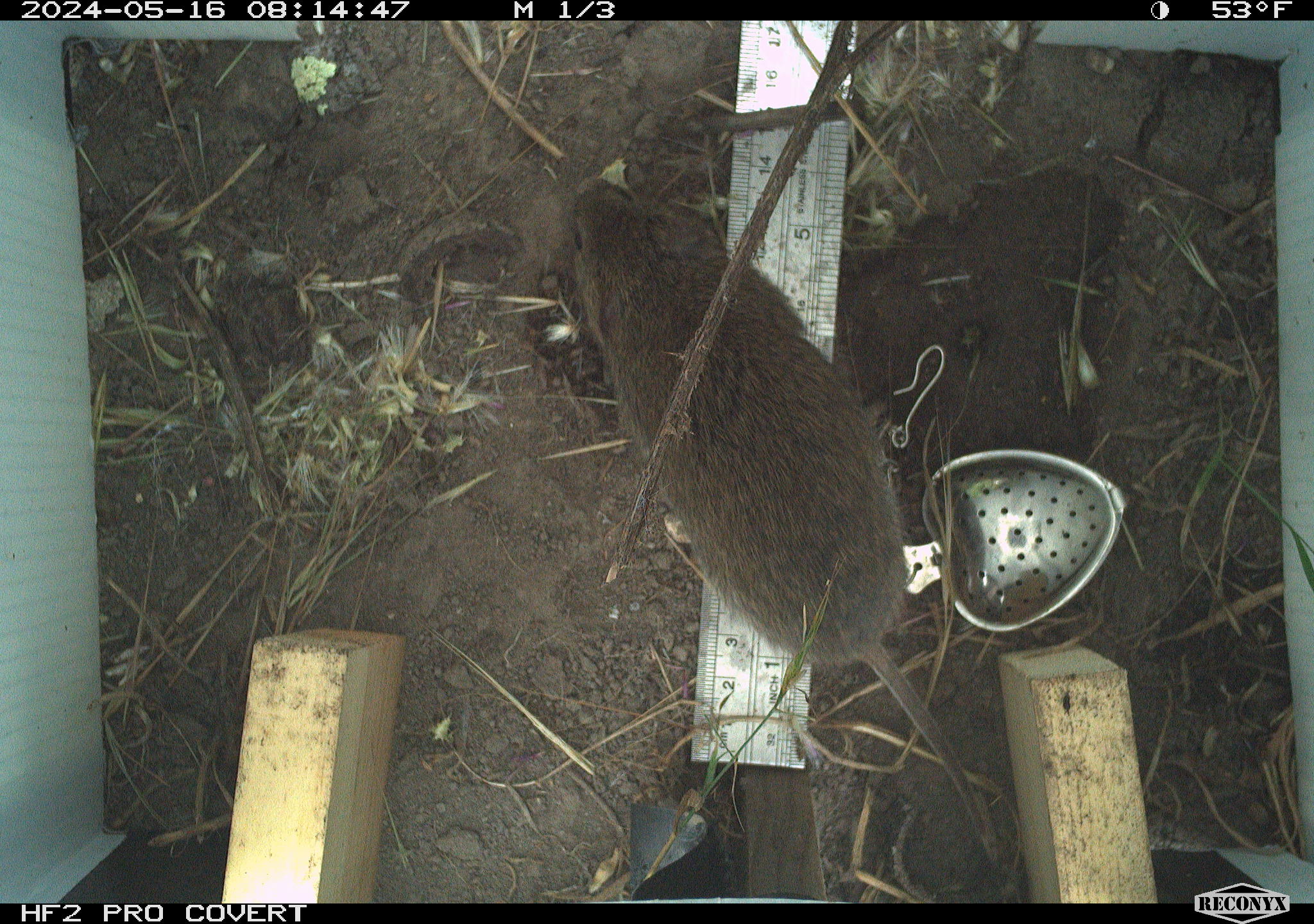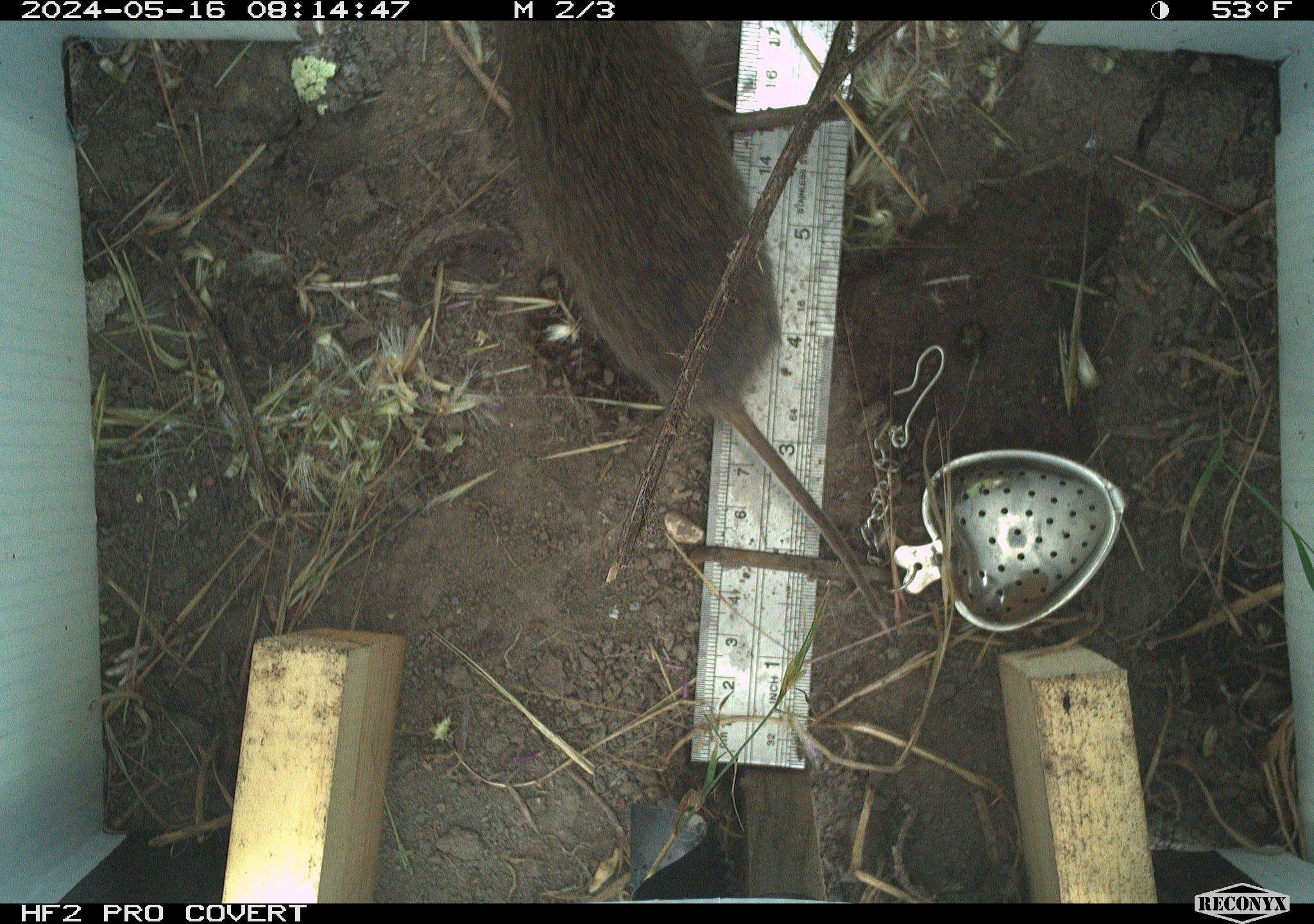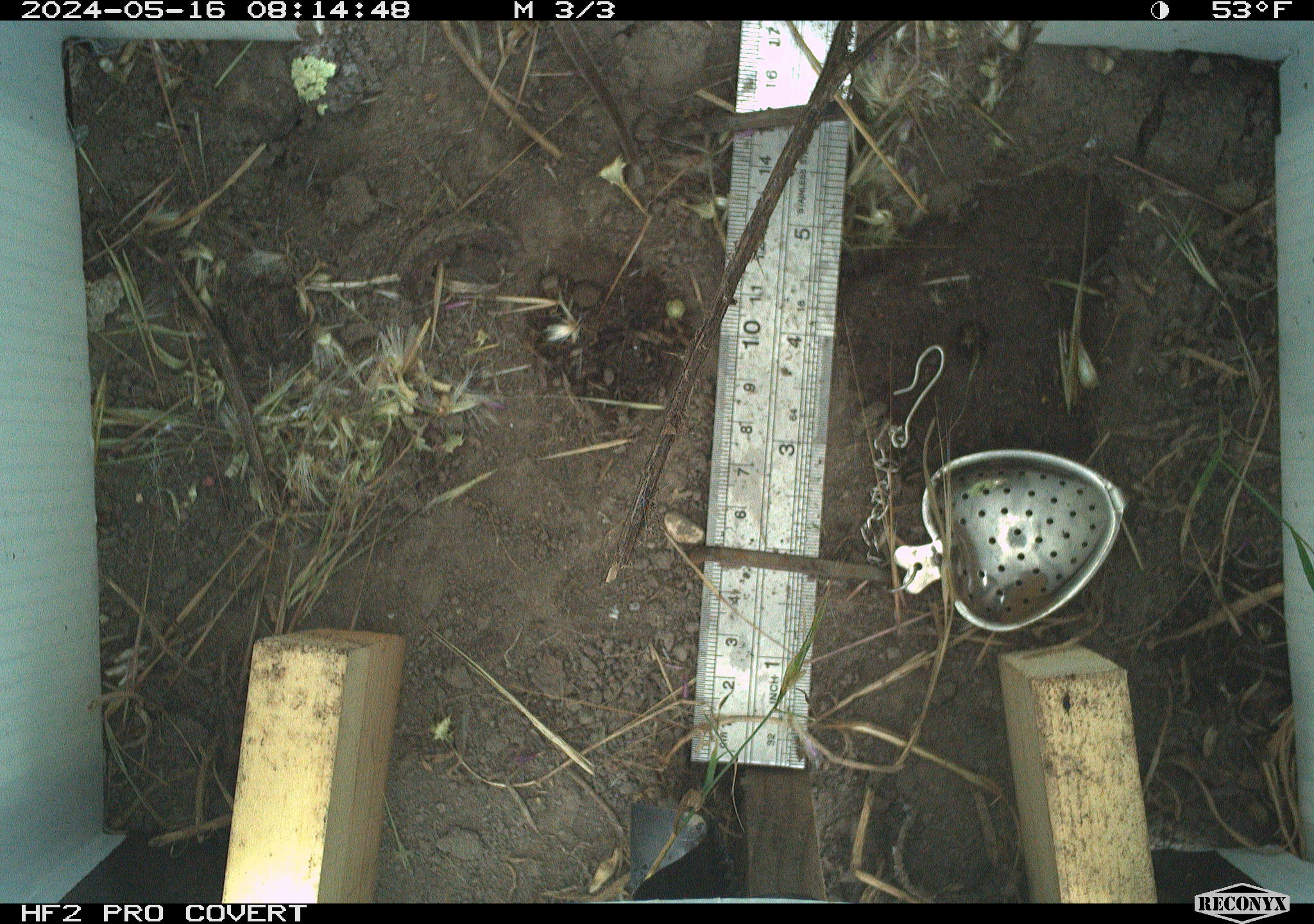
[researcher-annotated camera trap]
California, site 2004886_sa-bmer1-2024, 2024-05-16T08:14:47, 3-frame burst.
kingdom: Animalia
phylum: Chordata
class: Mammalia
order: Rodentia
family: Cricetidae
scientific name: Arvicolinae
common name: voles, lemmings, and muskrats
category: arvicolinae subfamily